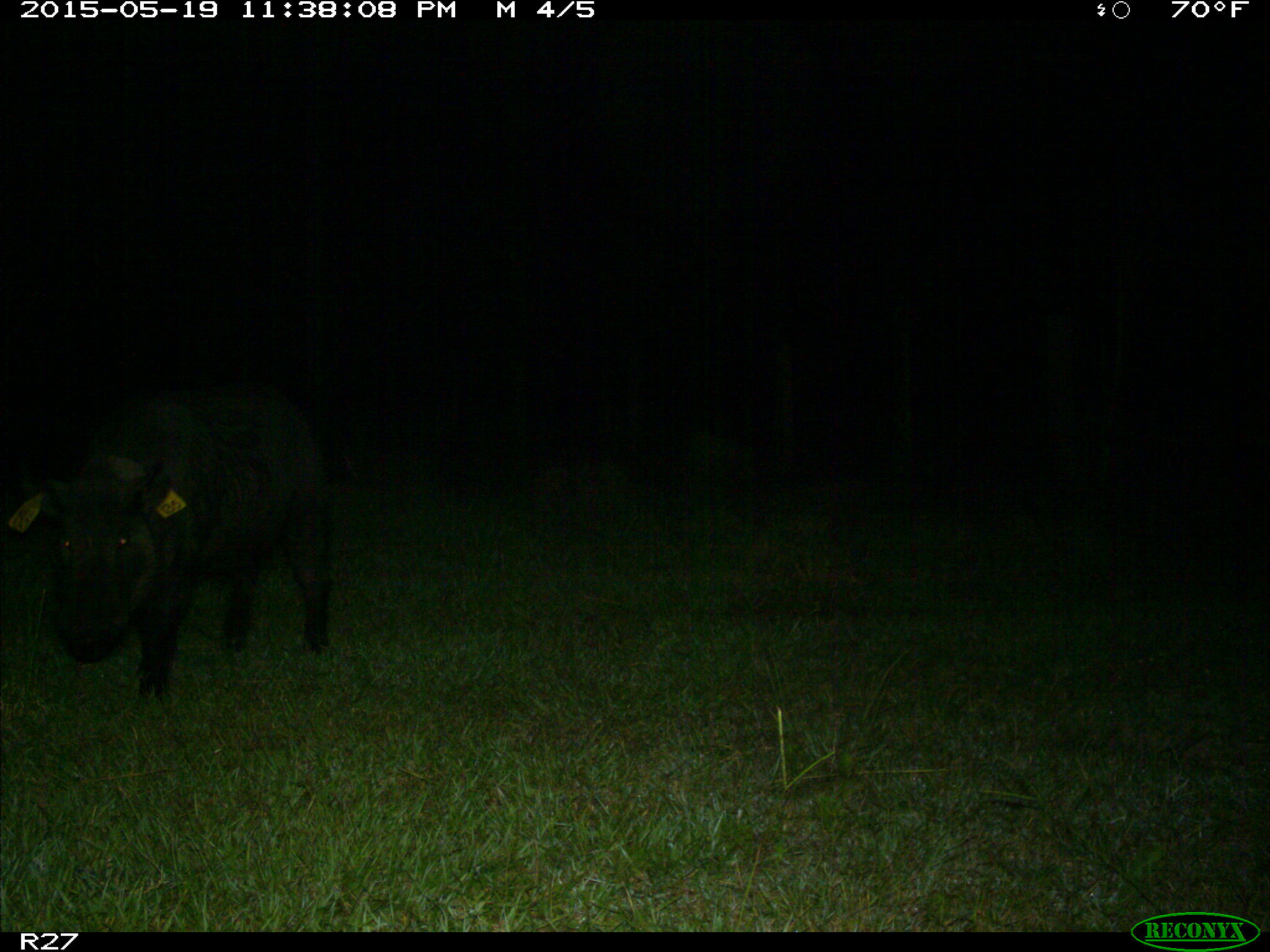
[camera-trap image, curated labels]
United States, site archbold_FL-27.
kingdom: Animalia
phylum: Chordata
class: Mammalia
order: Artiodactyla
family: Suidae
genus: Sus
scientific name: Sus scrofa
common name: wild boar